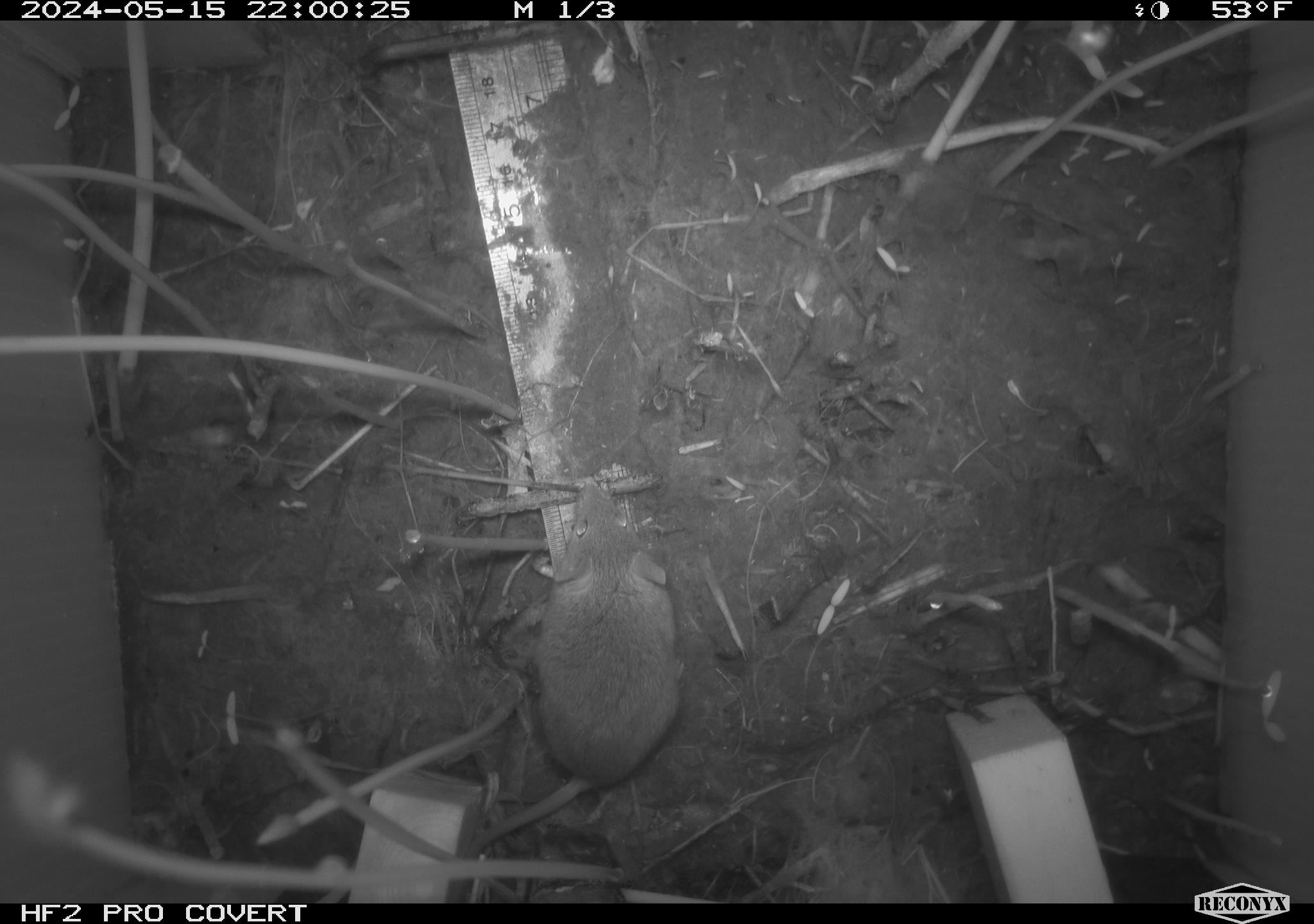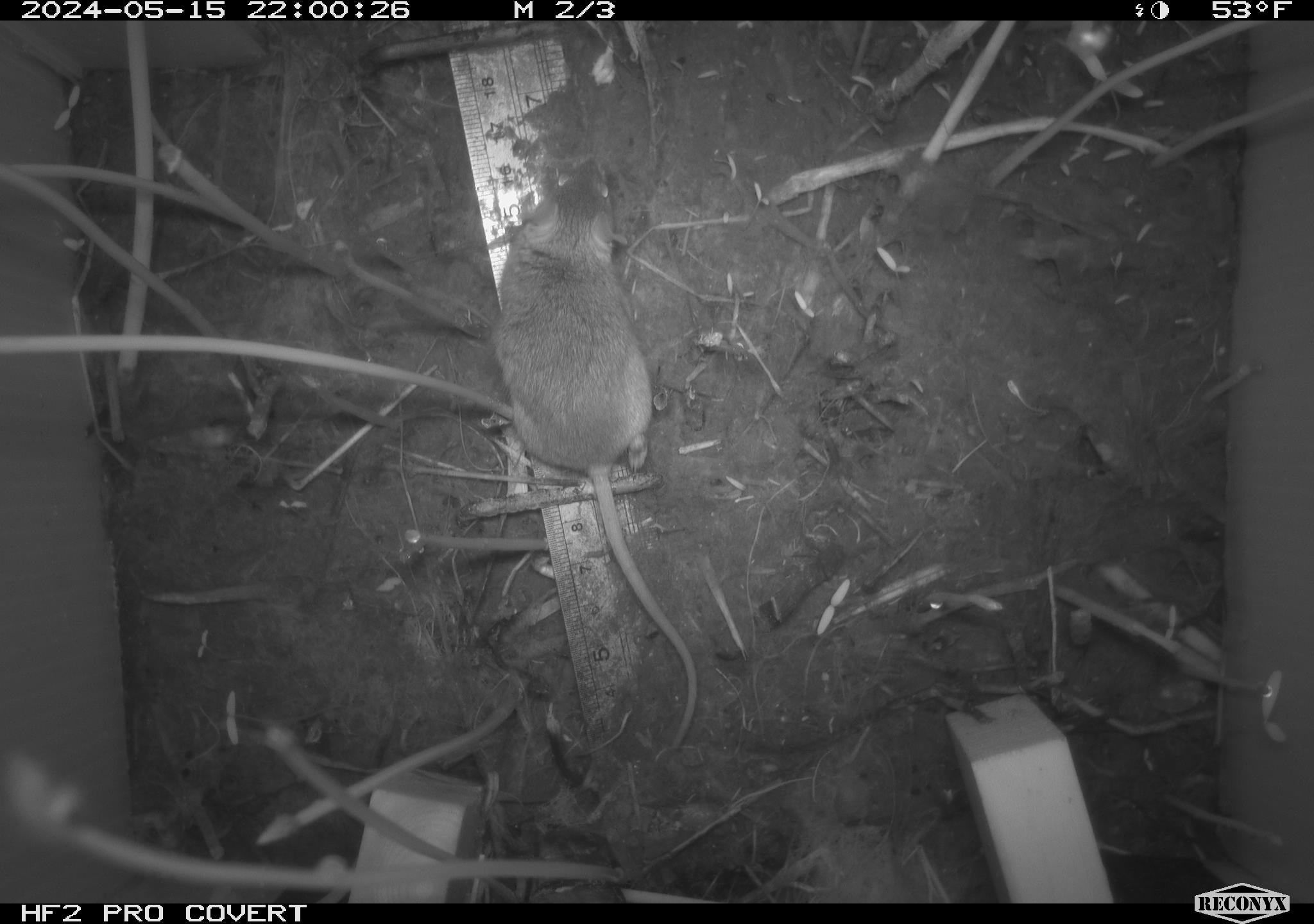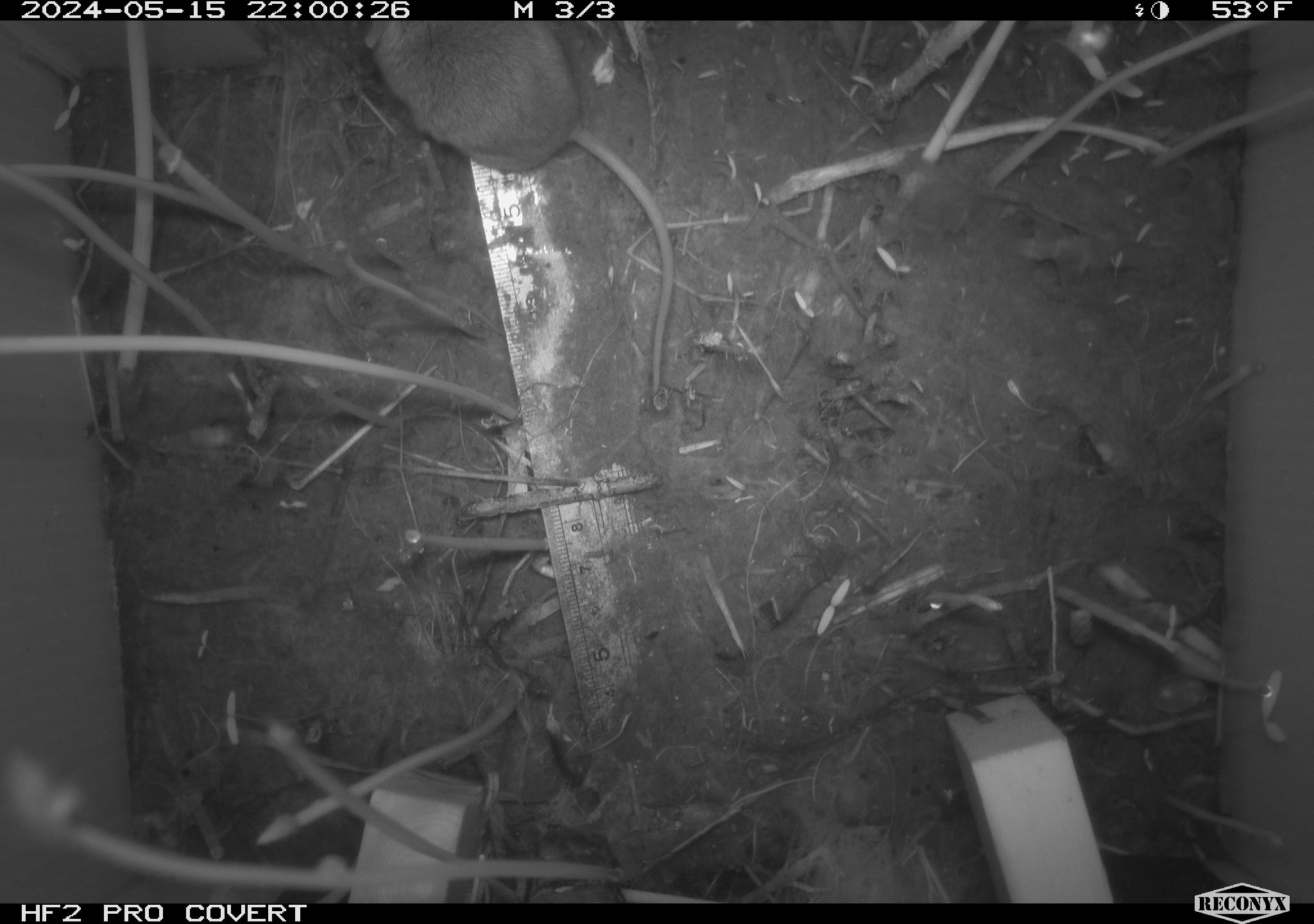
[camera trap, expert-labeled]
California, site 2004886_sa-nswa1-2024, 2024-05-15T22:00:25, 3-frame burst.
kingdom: Animalia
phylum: Chordata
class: Mammalia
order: Rodentia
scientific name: Rodentia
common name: mouse species